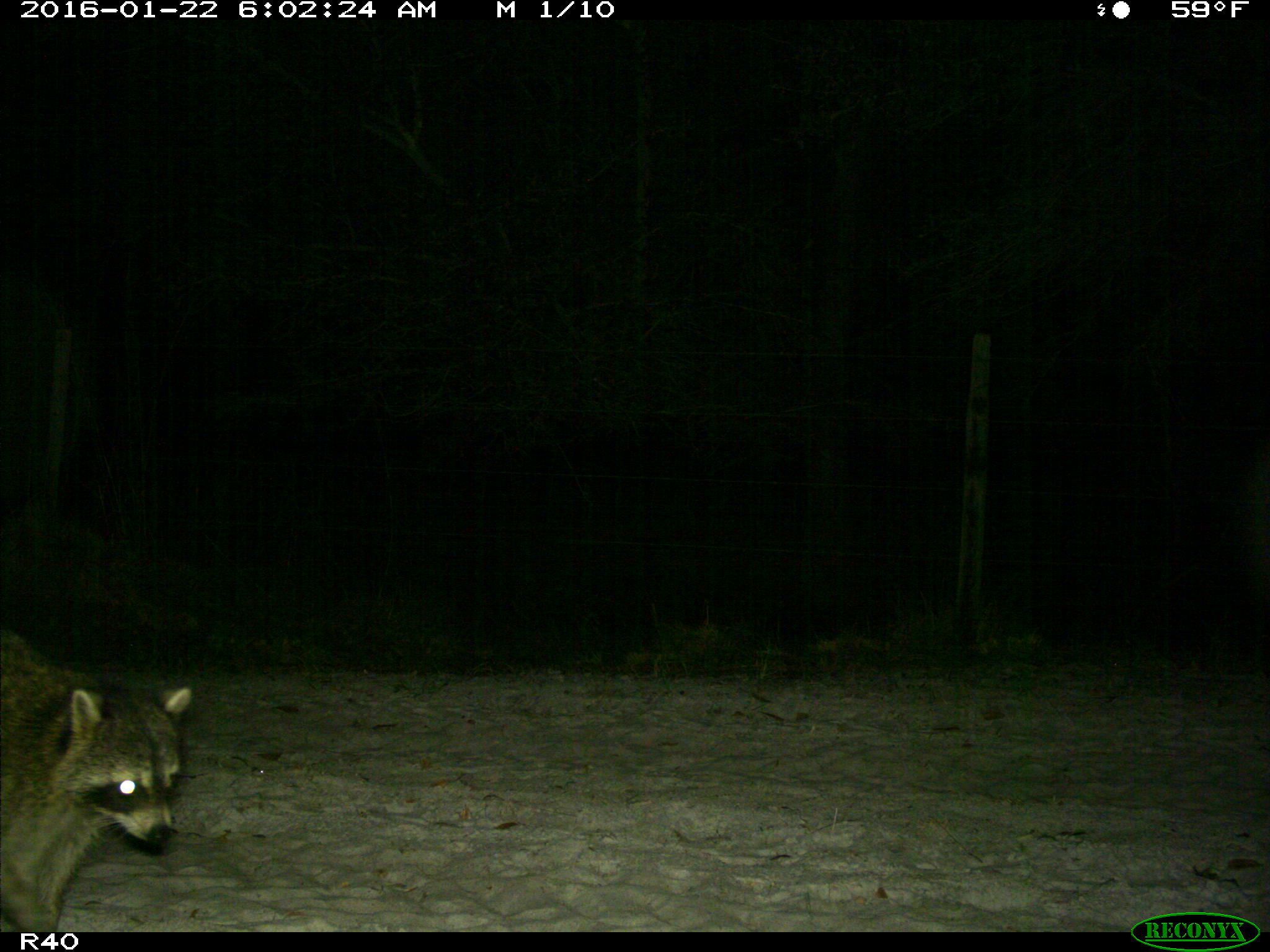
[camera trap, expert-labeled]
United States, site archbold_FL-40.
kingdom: Animalia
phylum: Chordata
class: Mammalia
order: Carnivora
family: Procyonidae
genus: Procyon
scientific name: Procyon lotor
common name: common raccoon